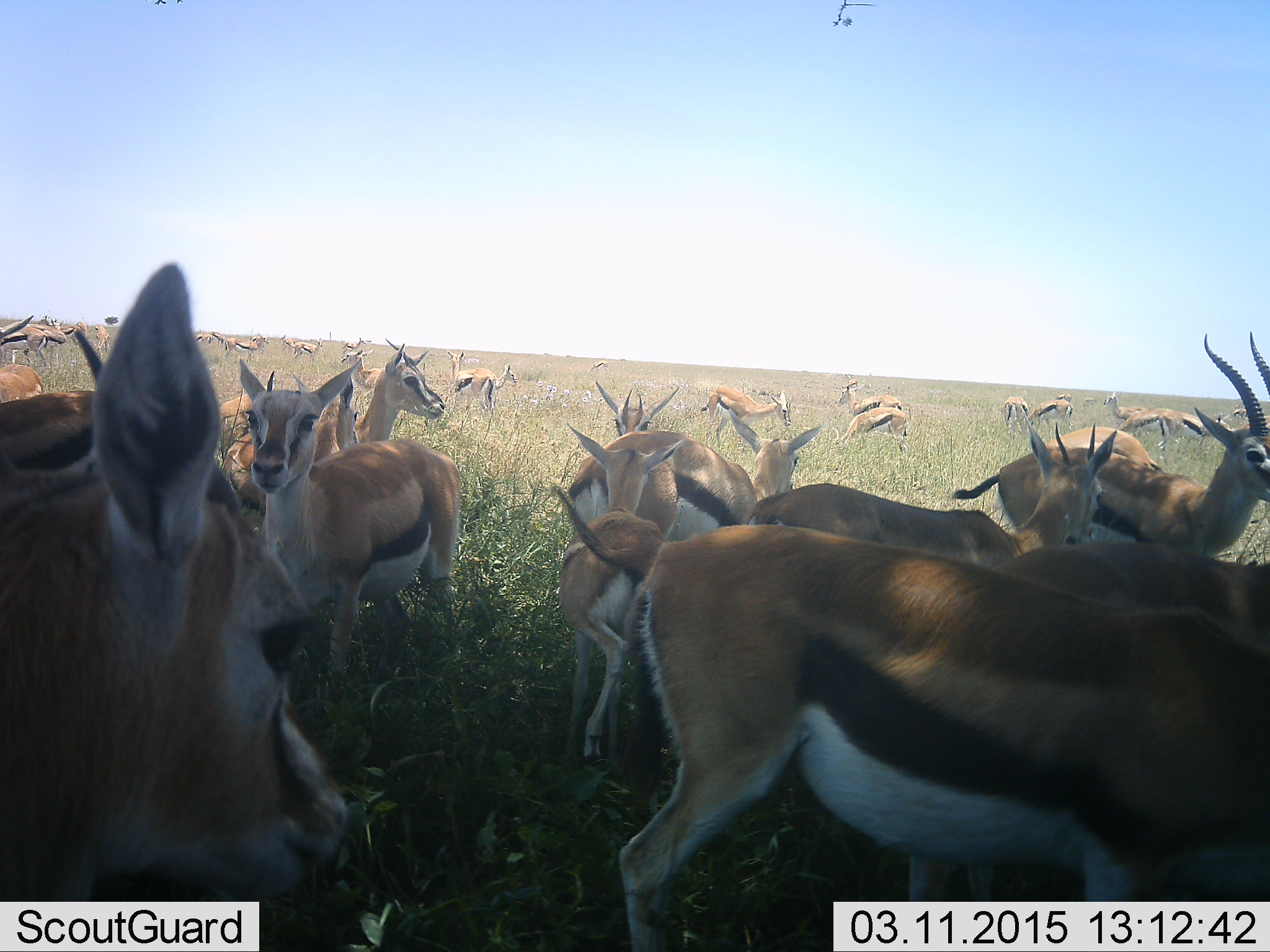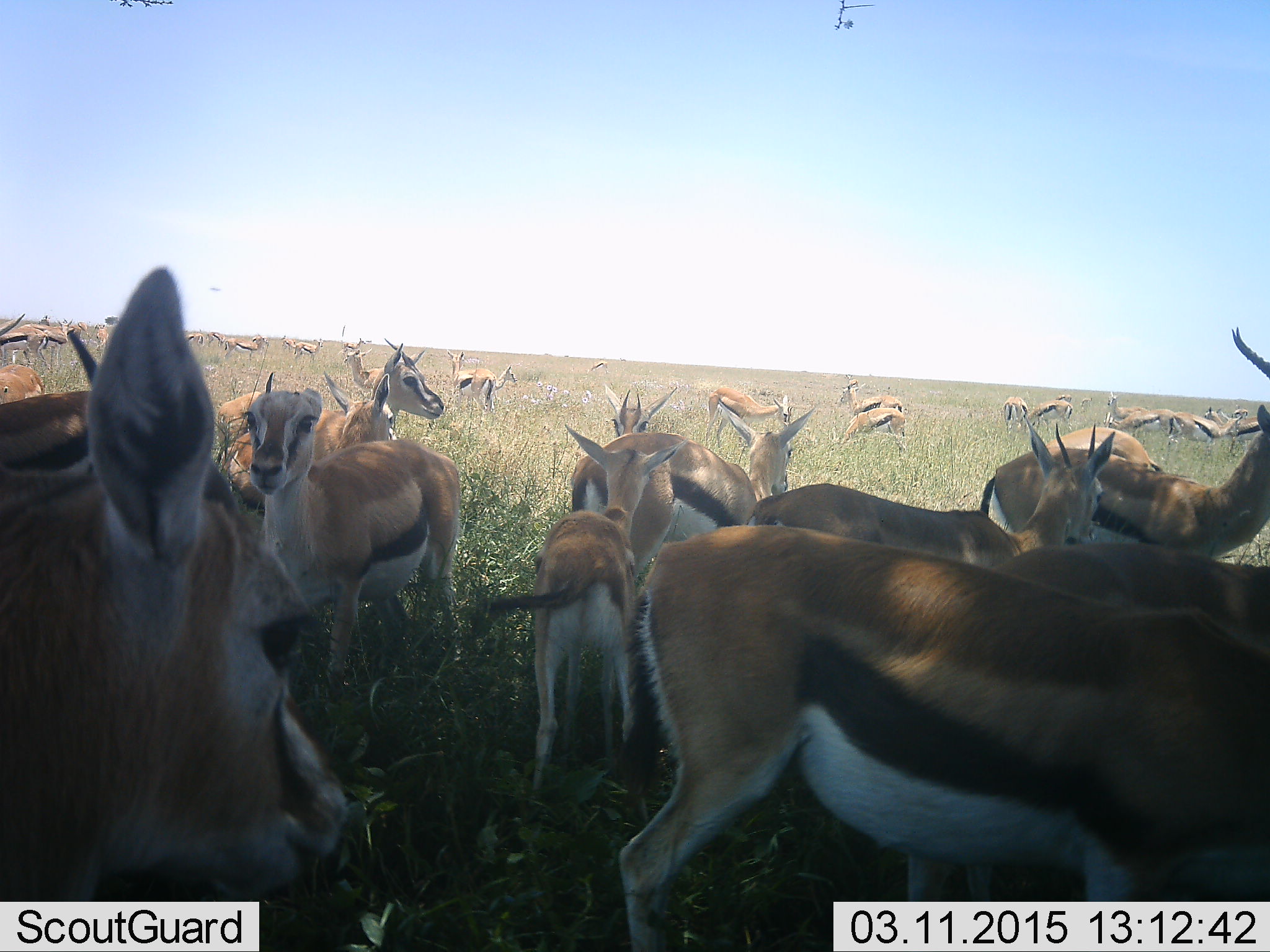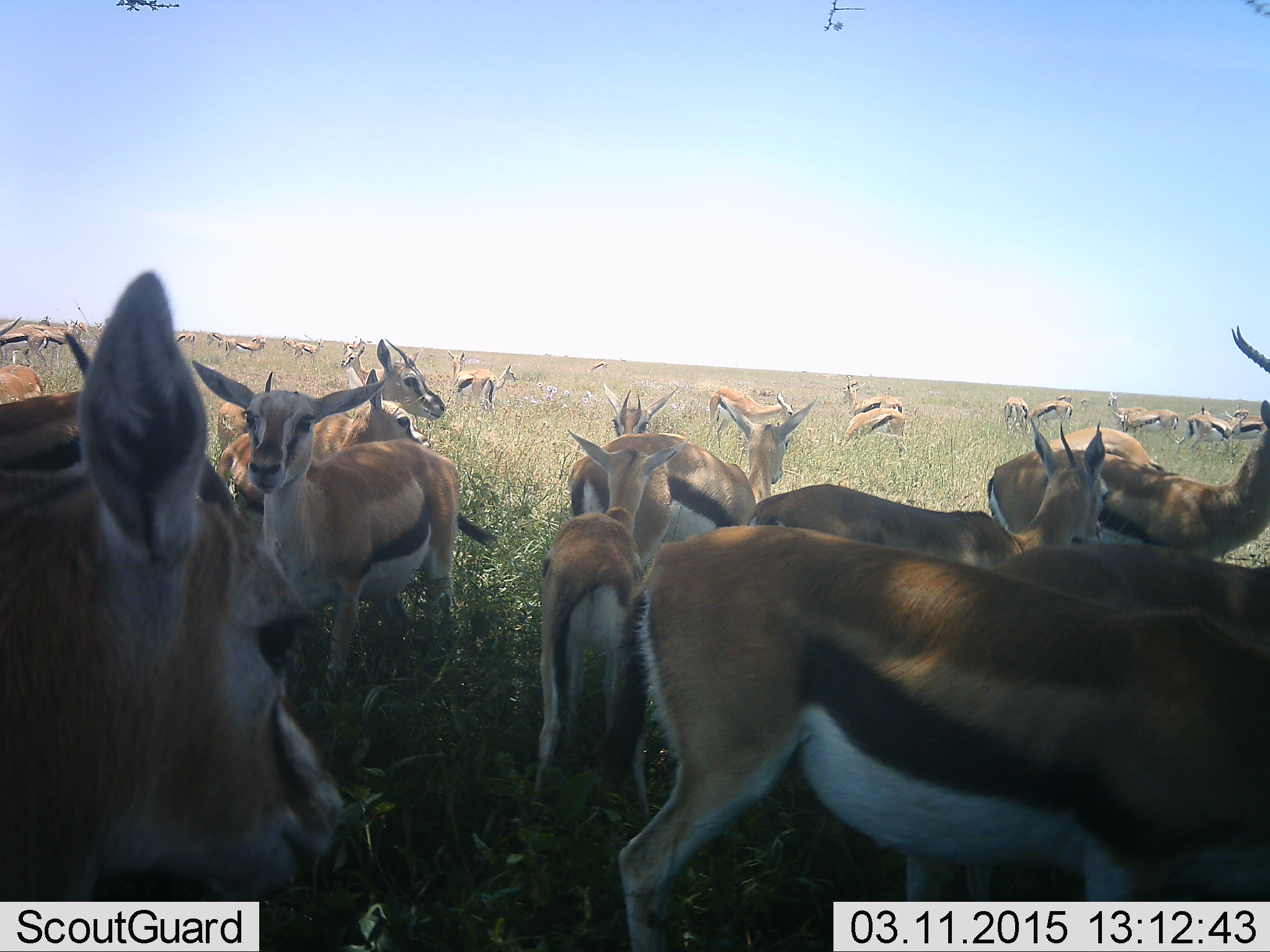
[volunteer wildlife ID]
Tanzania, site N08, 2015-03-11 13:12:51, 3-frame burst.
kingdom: Animalia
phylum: Chordata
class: Mammalia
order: Artiodactyla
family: Bovidae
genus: Eudorcas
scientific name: Eudorcas thomsonii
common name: thomson's gazelle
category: gazellethomsons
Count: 11-50.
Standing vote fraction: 100%.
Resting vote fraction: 0%.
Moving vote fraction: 10%.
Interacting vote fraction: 20%.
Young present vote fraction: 50%.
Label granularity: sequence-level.